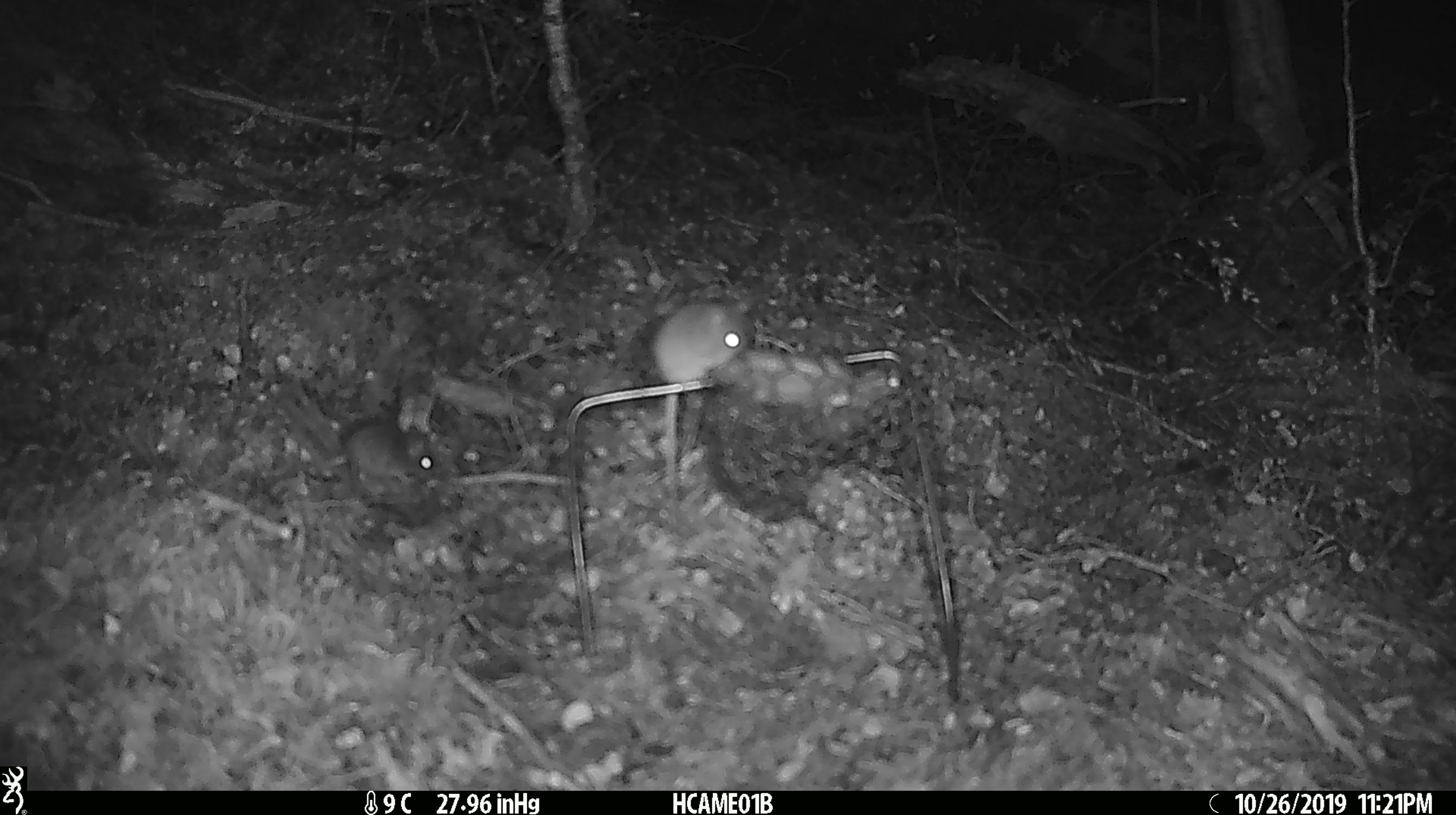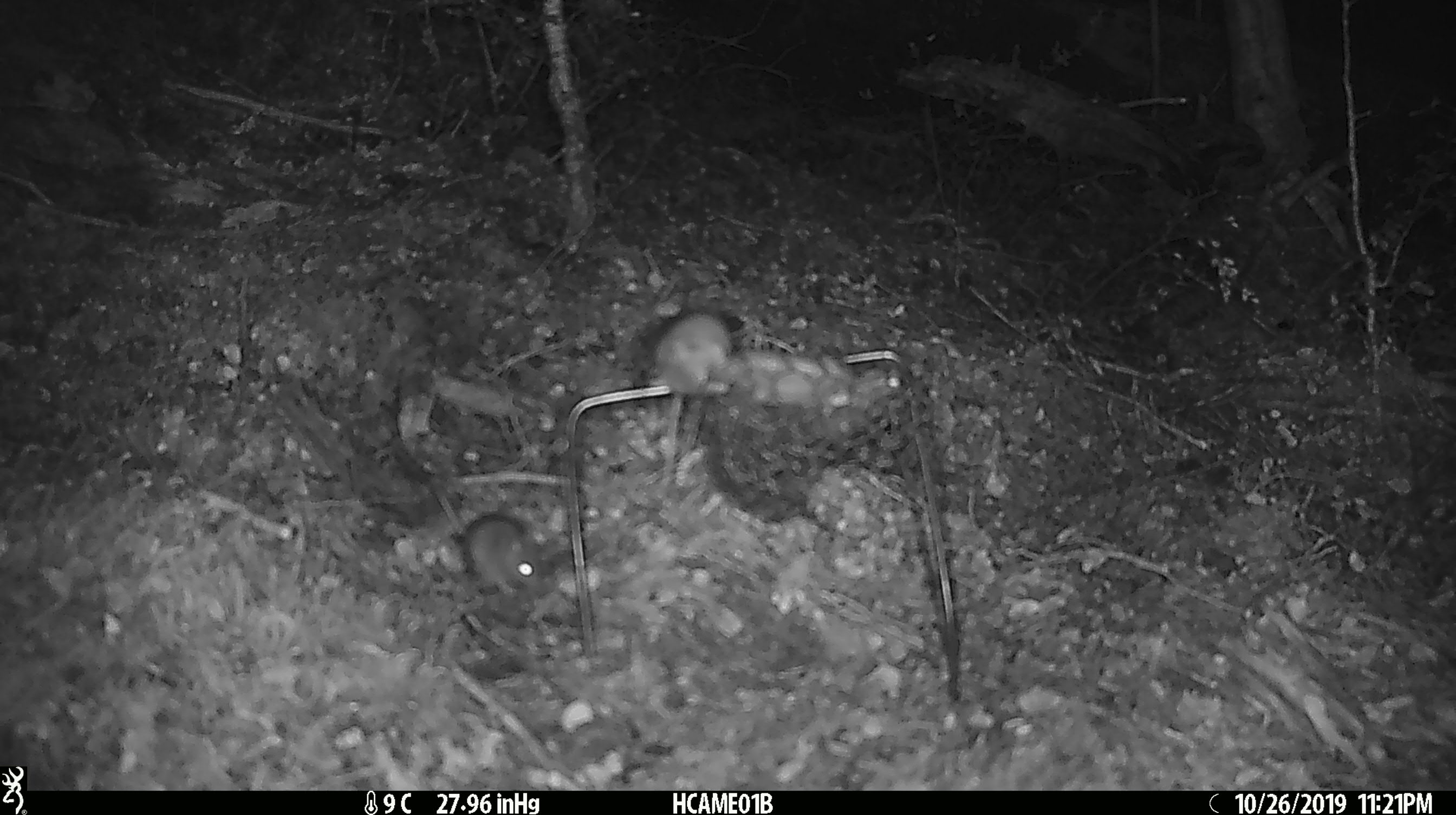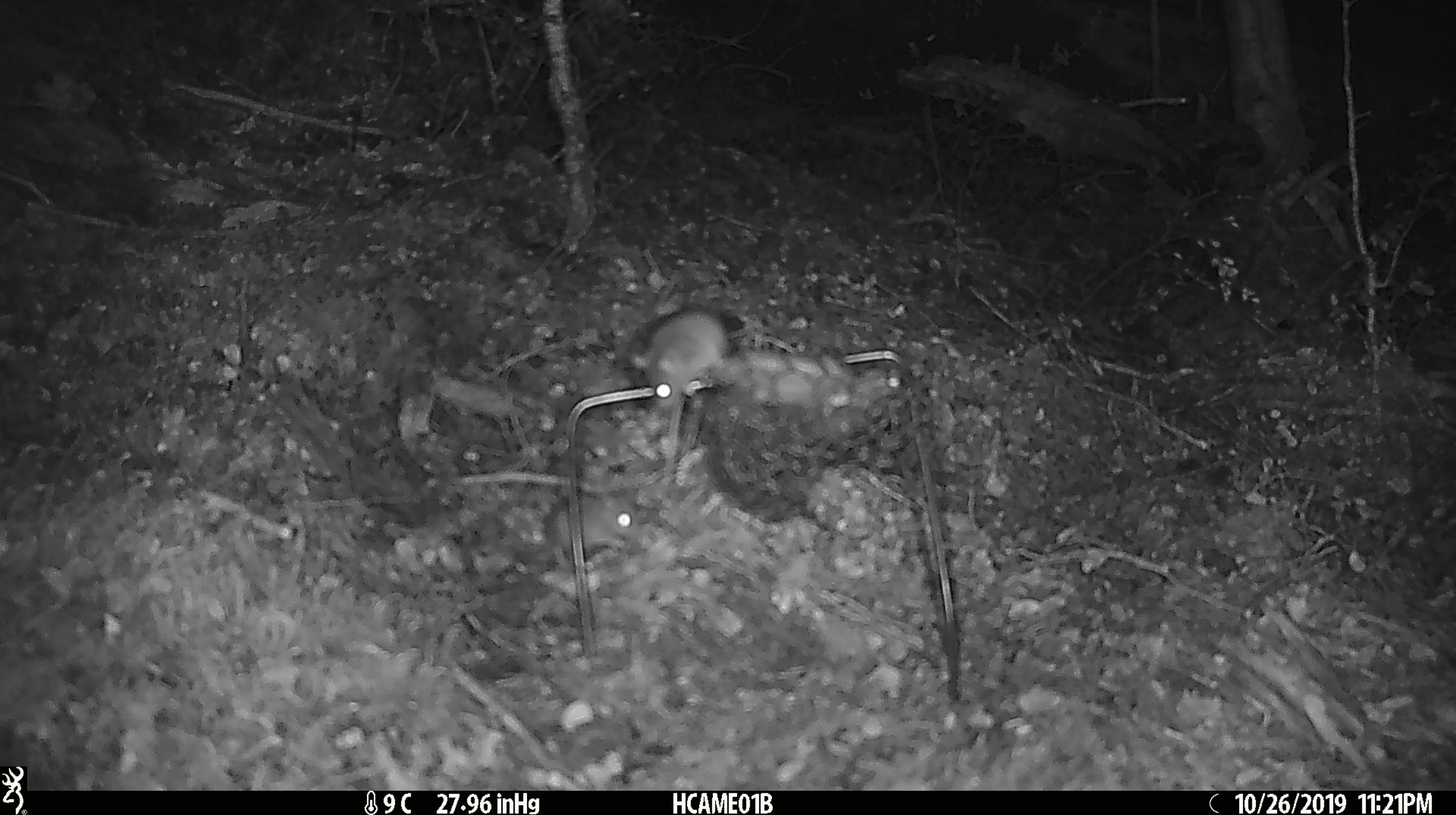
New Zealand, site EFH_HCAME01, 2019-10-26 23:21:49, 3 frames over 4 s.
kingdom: Animalia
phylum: Chordata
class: Mammalia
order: Rodentia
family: Muridae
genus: Mus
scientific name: Mus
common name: mouse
Mouse (Mus).